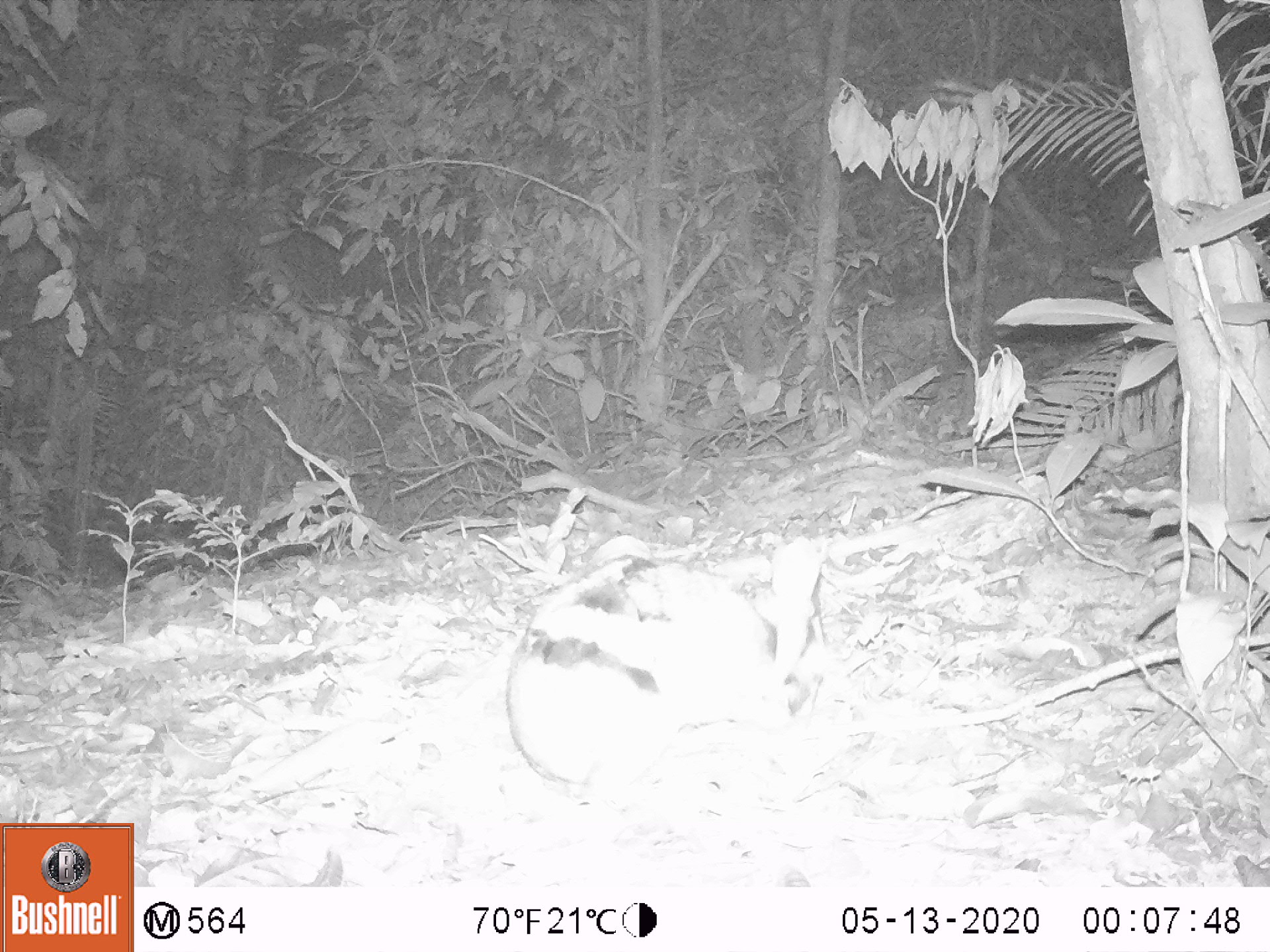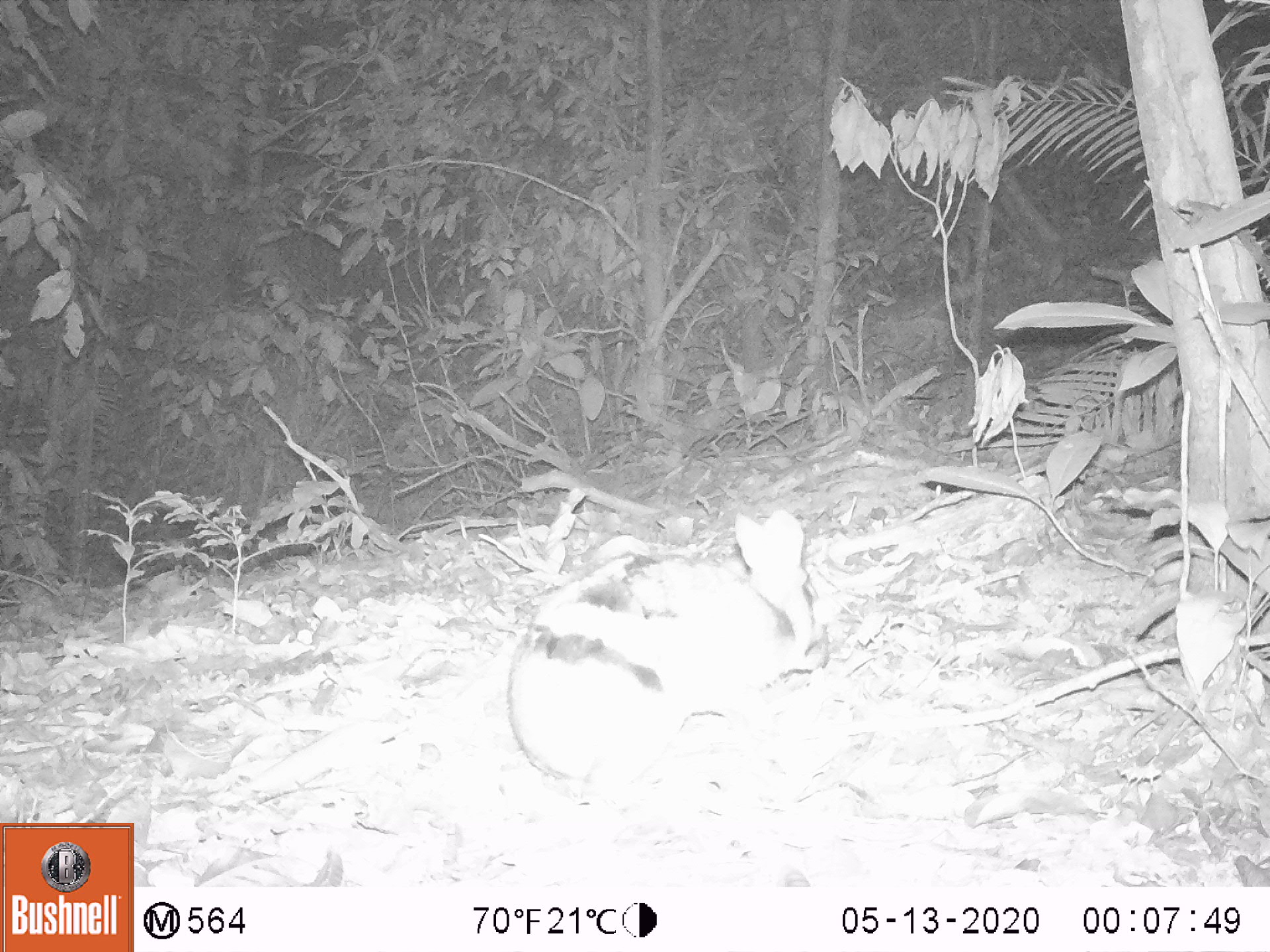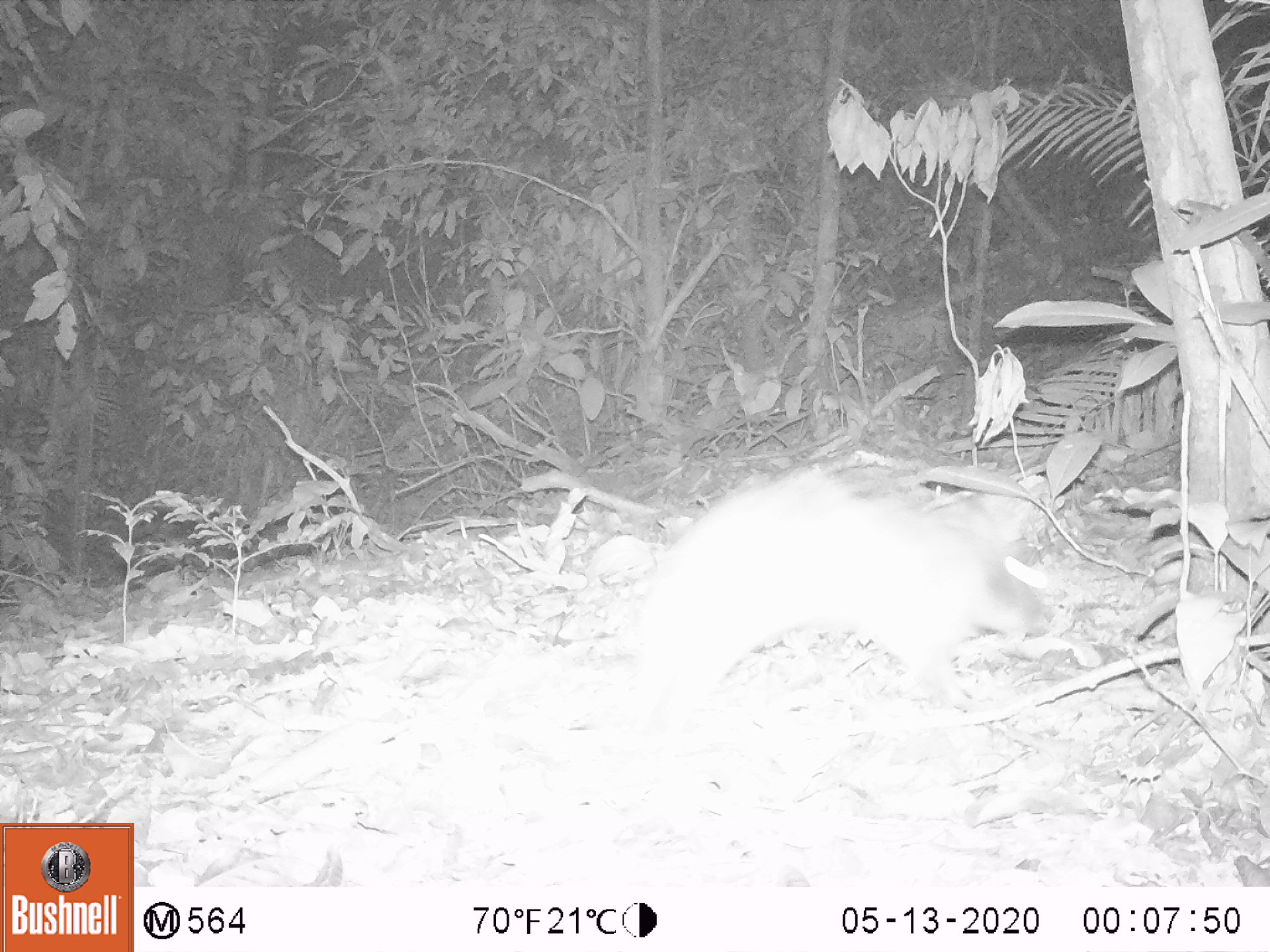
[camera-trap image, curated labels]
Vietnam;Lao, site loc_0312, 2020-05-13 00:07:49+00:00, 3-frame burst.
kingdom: Animalia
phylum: Chordata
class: Mammalia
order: Lagomorpha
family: Leporidae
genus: Nesolagus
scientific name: Nesolagus timminsi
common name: annamite striped rabbit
Annamite striped rabbit (Nesolagus timminsi). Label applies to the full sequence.